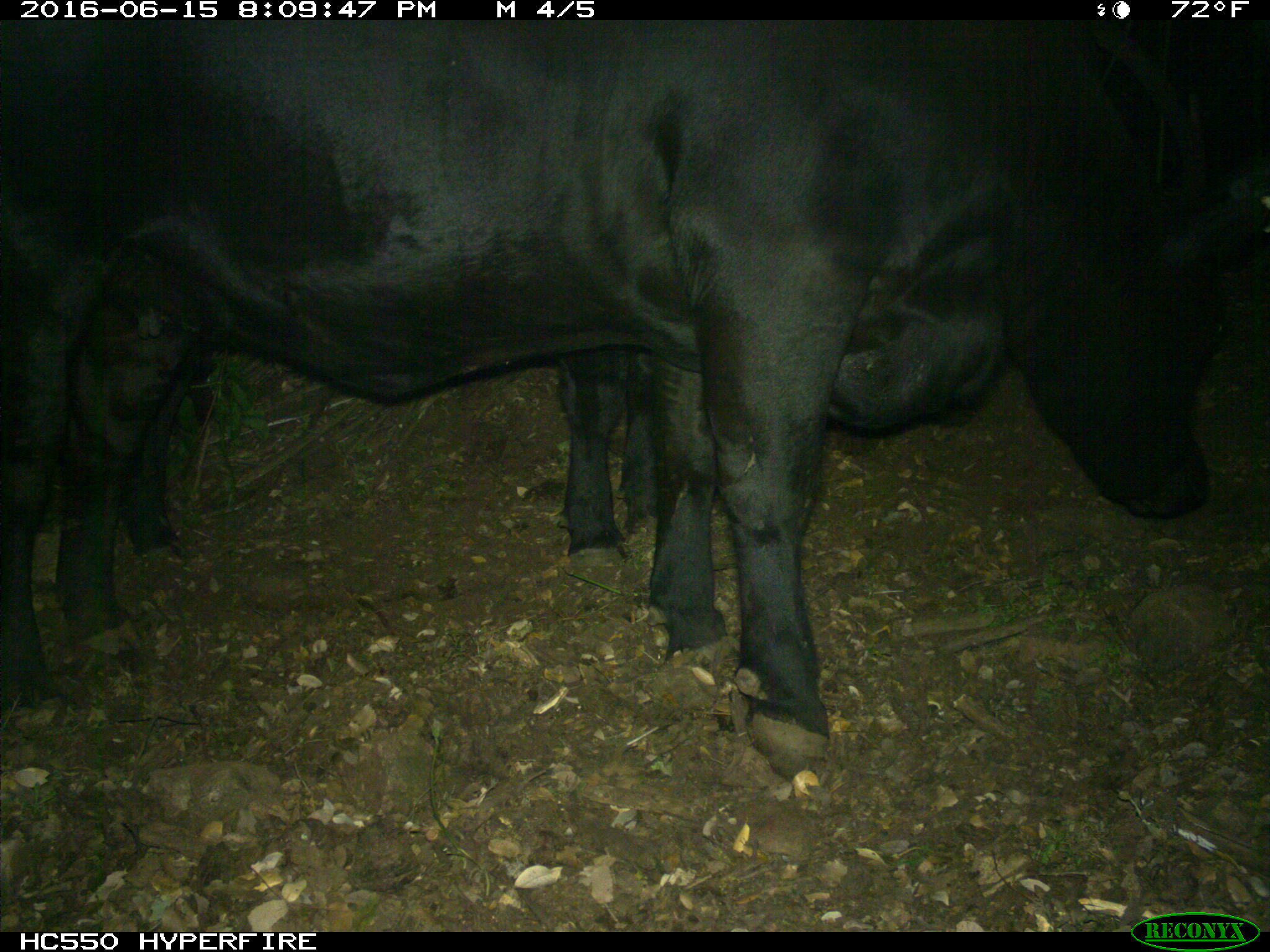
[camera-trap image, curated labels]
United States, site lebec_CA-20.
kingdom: Animalia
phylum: Chordata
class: Mammalia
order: Artiodactyla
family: Bovidae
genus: Bos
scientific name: Bos taurus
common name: domestic cow